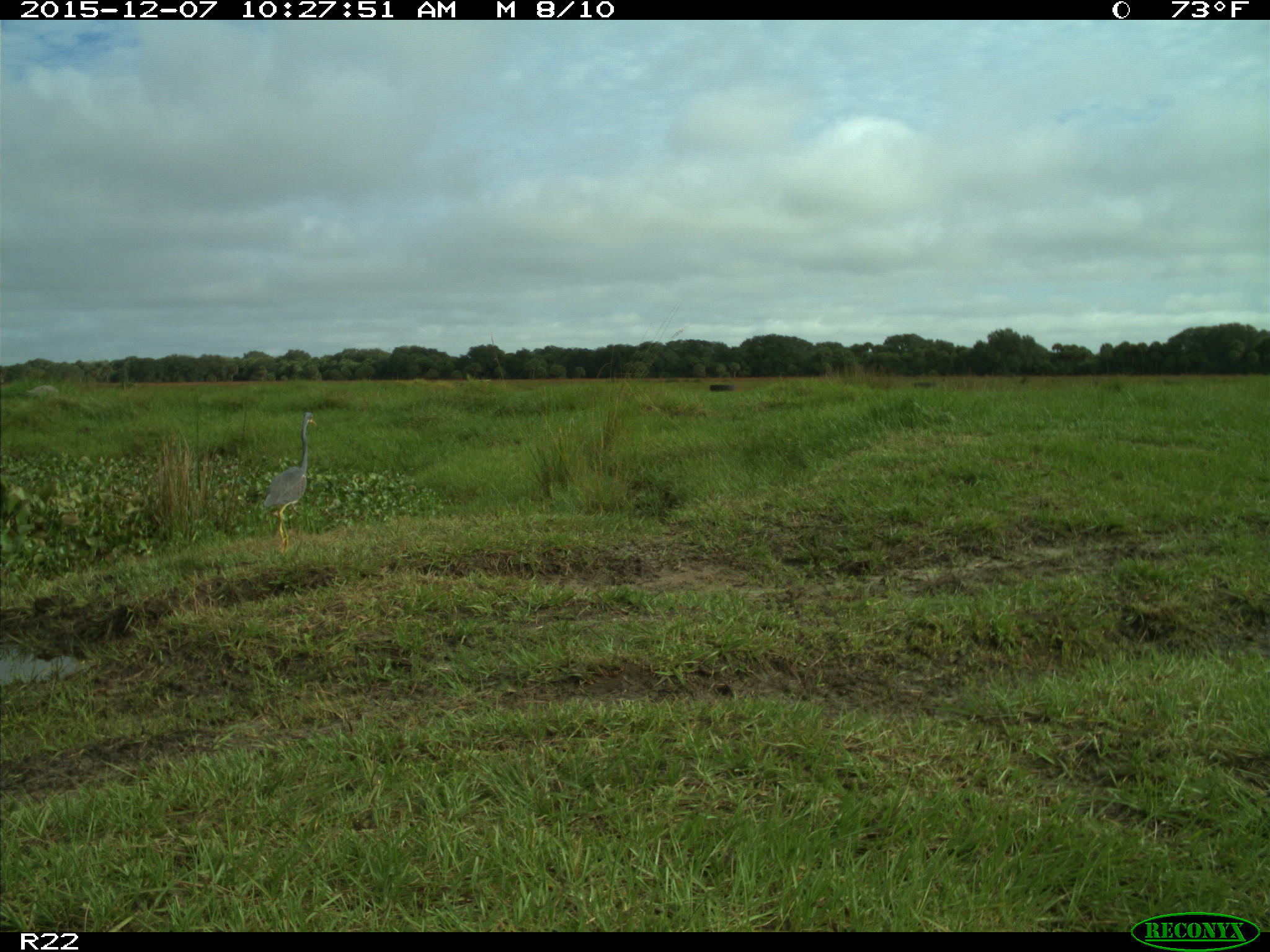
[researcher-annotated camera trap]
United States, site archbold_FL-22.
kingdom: Animalia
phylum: Chordata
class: Aves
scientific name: Aves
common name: birds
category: unidentified bird